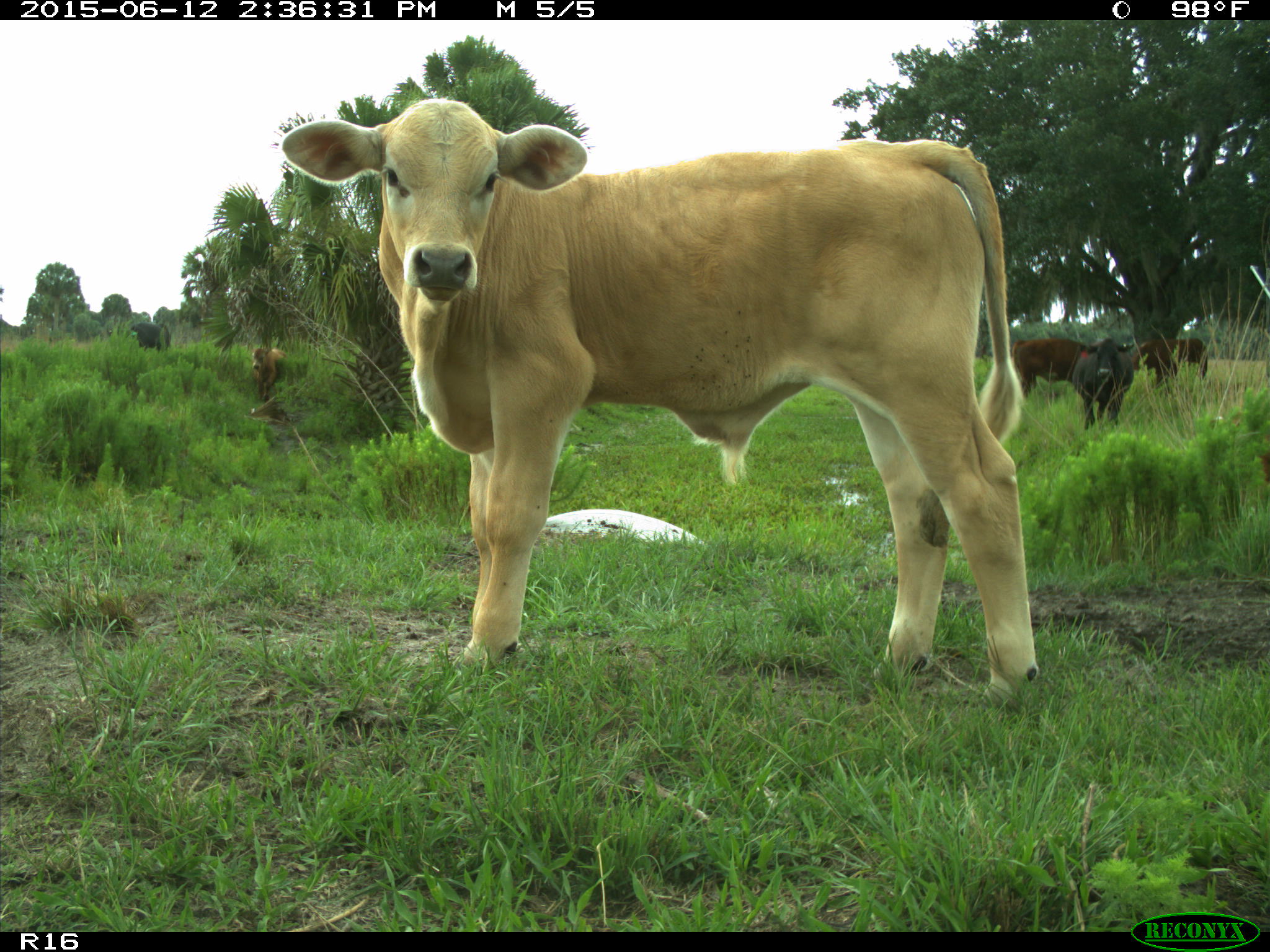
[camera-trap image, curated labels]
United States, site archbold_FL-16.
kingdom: Animalia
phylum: Chordata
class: Mammalia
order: Artiodactyla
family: Bovidae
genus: Bos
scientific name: Bos taurus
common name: domestic cow